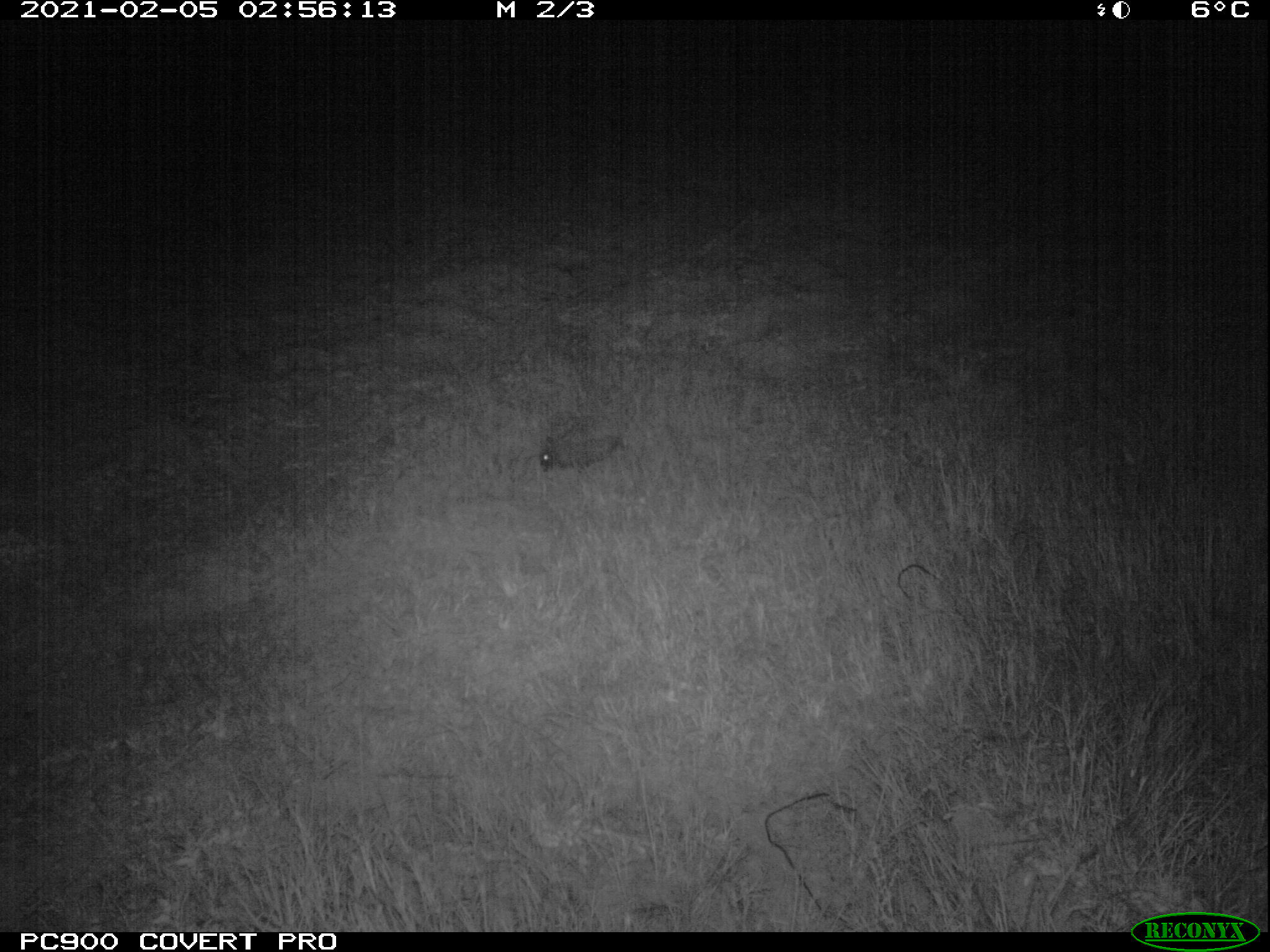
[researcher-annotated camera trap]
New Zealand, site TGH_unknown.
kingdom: Animalia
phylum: Chordata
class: Mammalia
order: Eulipotyphla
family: Erinaceidae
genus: Erinaceus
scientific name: Erinaceus europaeus europaeus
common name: european hedgehog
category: hedgehog